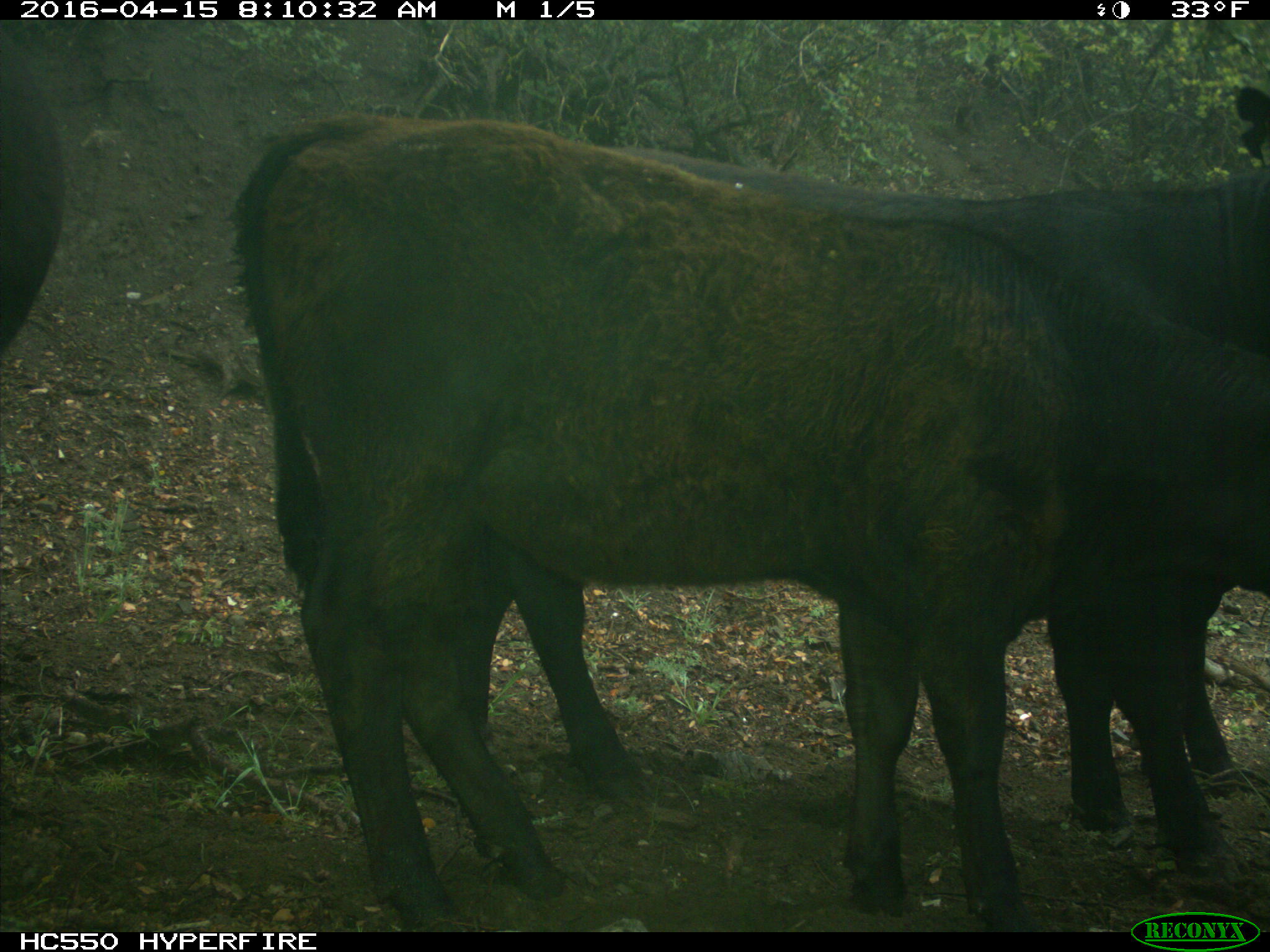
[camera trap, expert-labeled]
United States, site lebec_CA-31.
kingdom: Animalia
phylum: Chordata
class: Mammalia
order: Artiodactyla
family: Bovidae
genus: Bos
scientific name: Bos taurus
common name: domestic cow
Bos taurus (domestic cow).